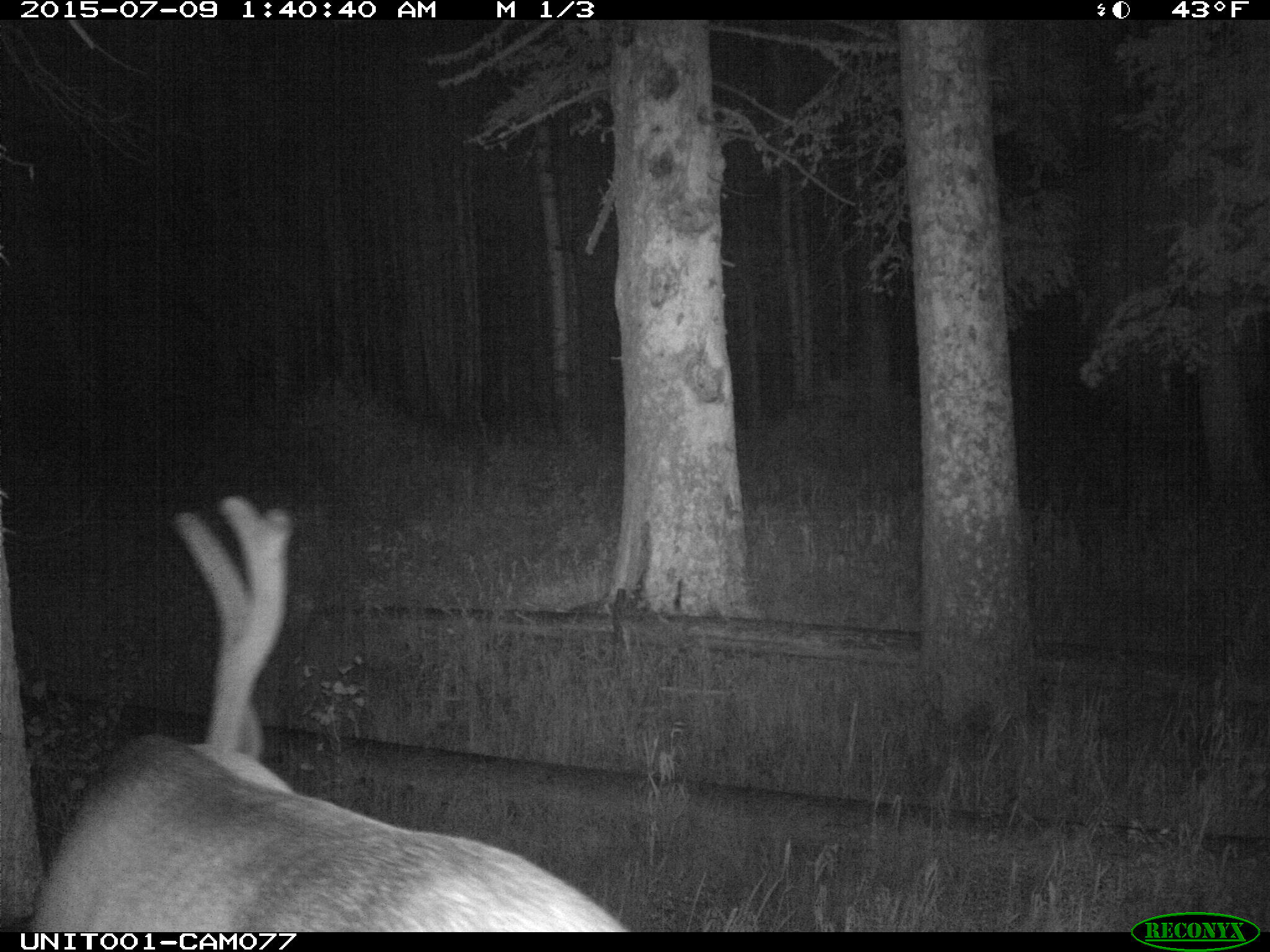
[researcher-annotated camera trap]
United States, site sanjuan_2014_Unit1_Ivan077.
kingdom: Animalia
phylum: Chordata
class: Mammalia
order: Artiodactyla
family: Cervidae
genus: Cervus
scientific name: Cervus elaphus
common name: red deer